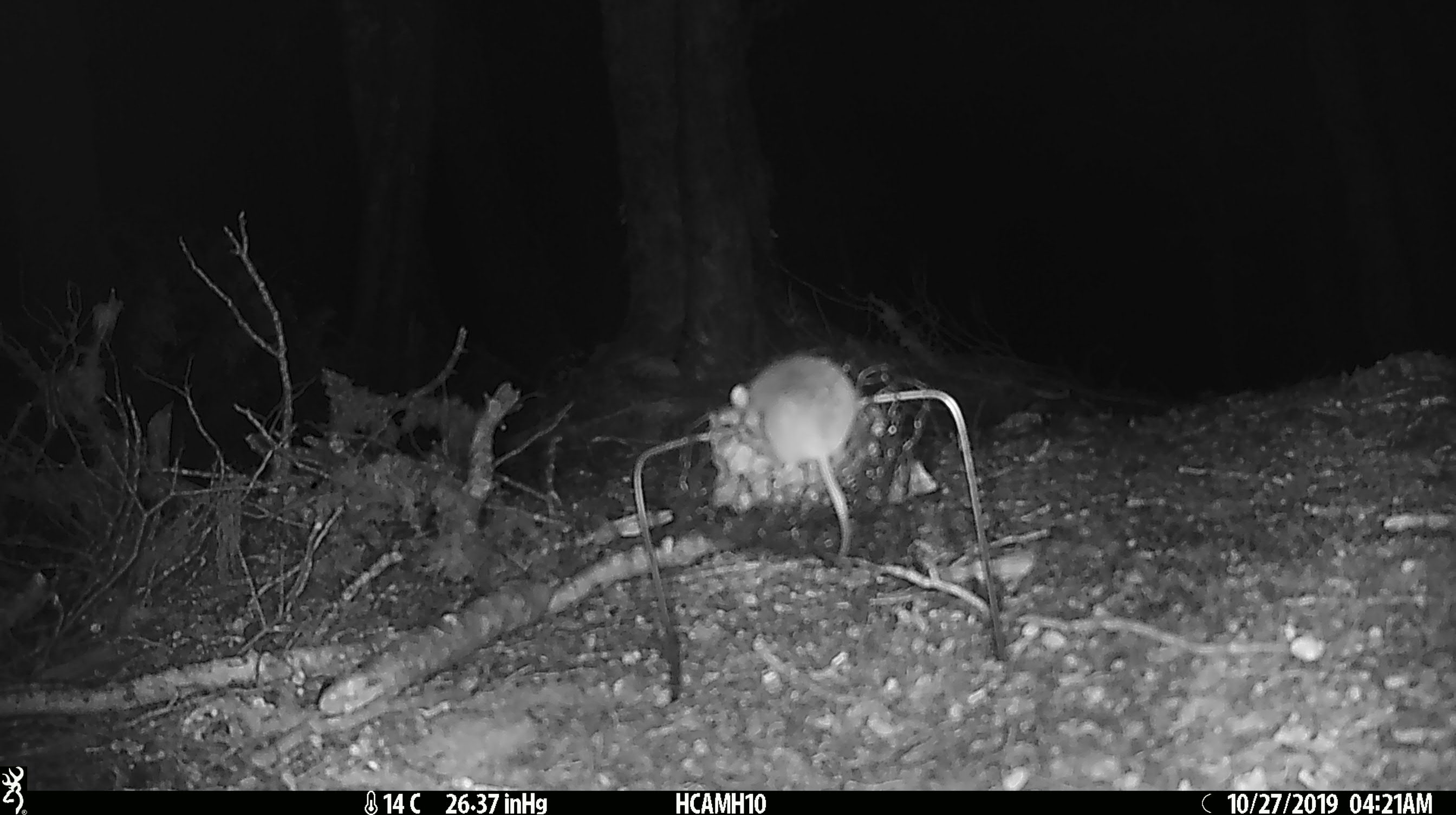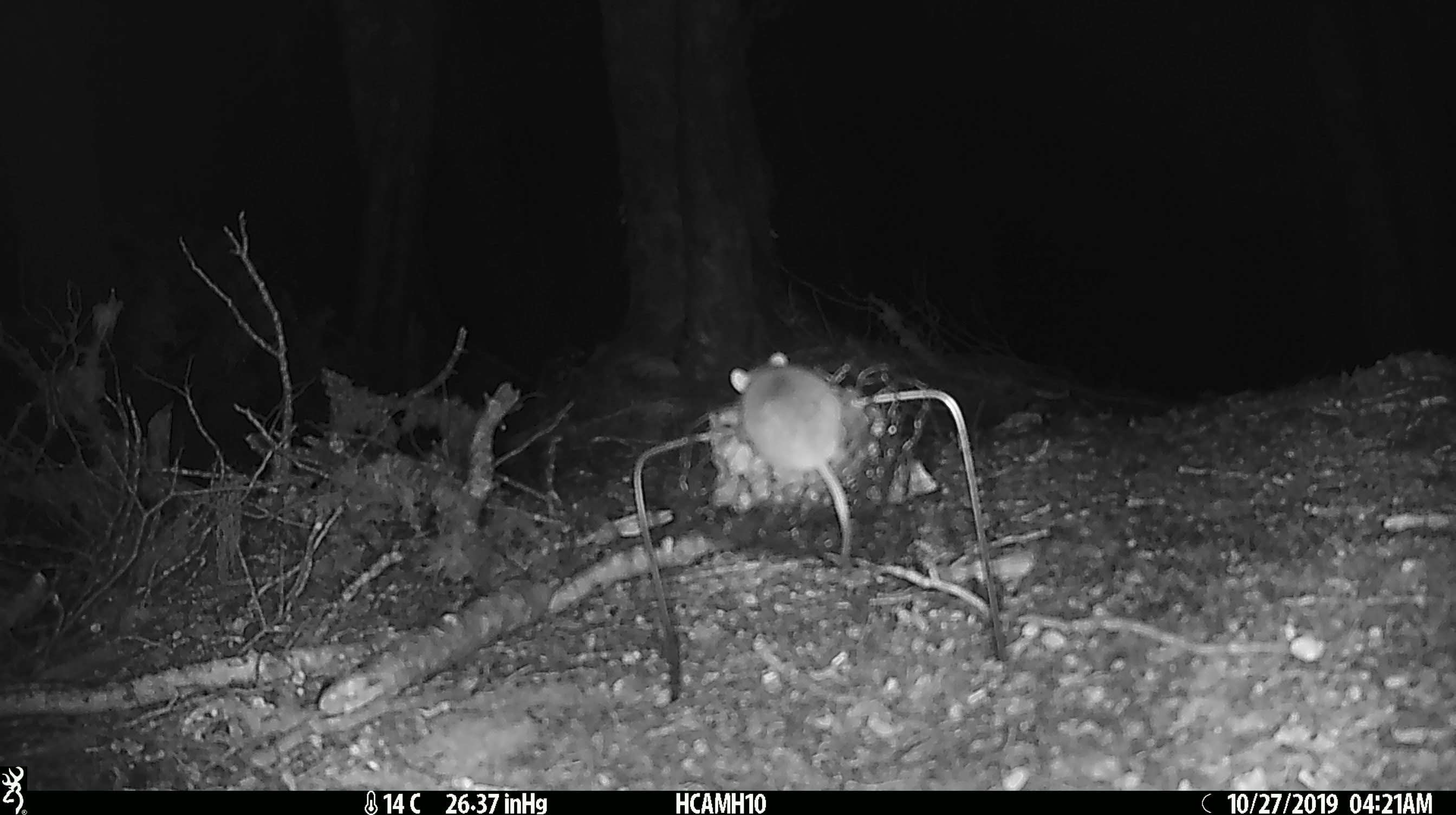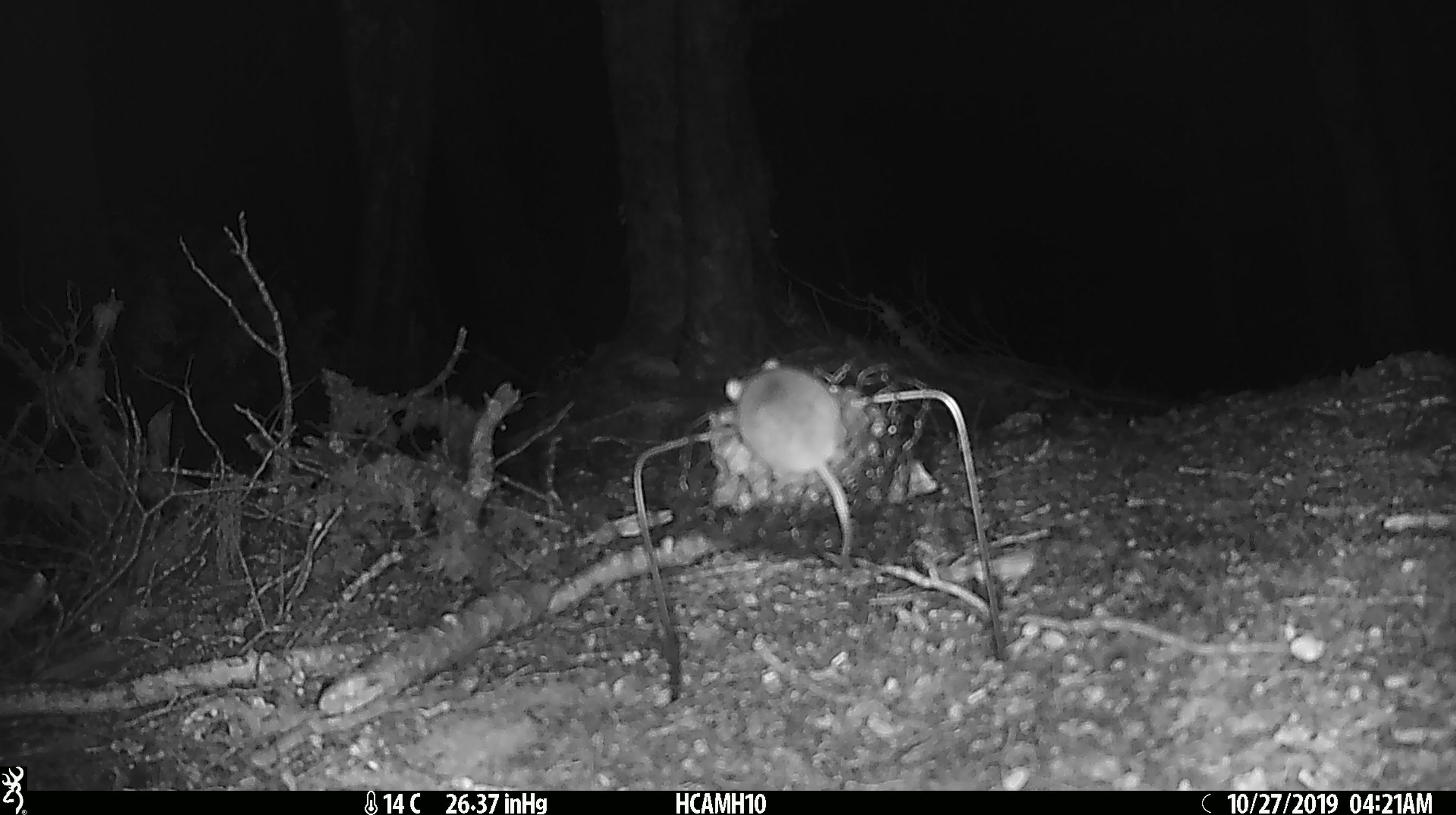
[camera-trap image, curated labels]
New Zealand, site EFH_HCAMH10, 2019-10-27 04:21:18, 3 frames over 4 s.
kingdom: Animalia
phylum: Chordata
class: Mammalia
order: Rodentia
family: Muridae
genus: Mus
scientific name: Mus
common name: mouse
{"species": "mouse (Mus)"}